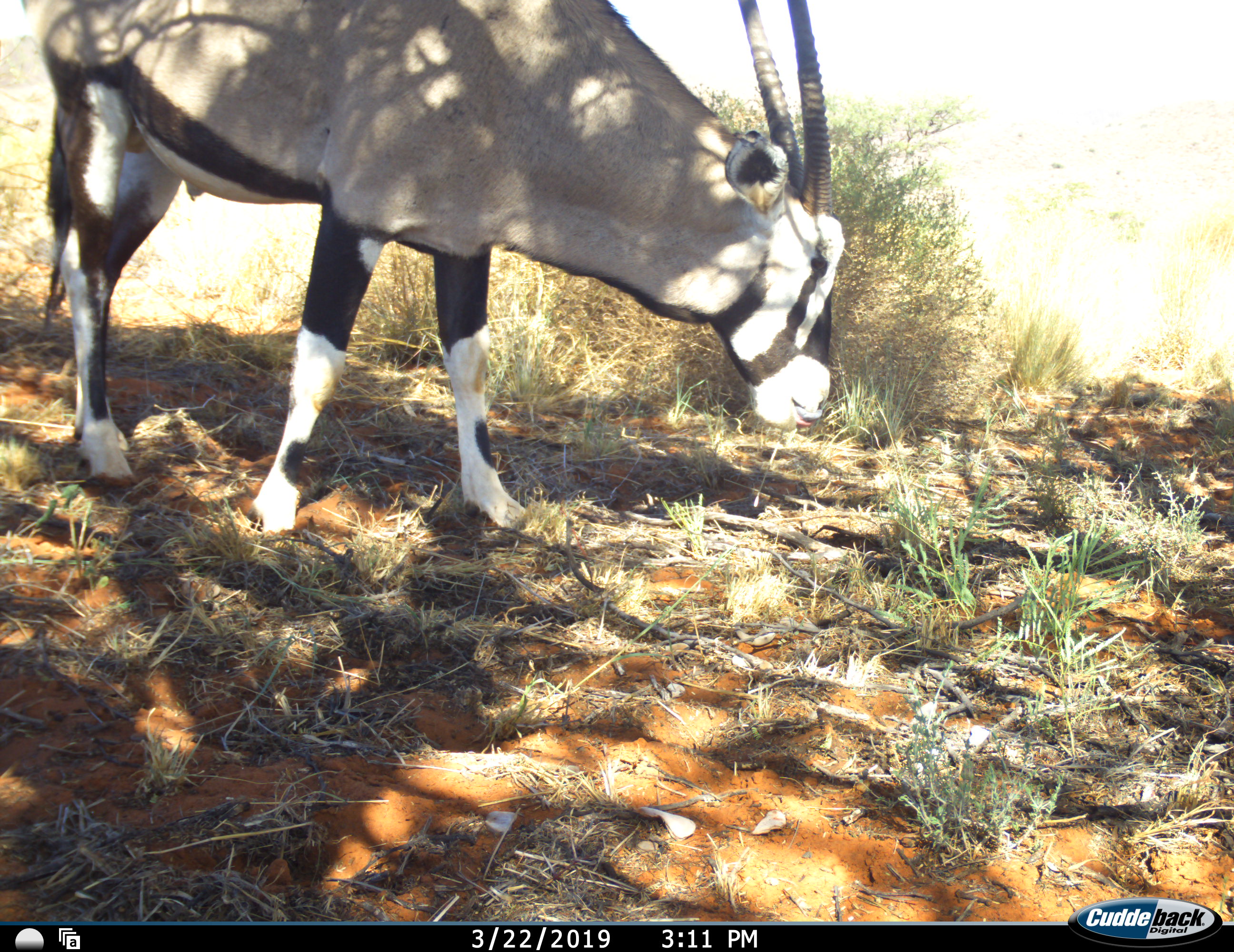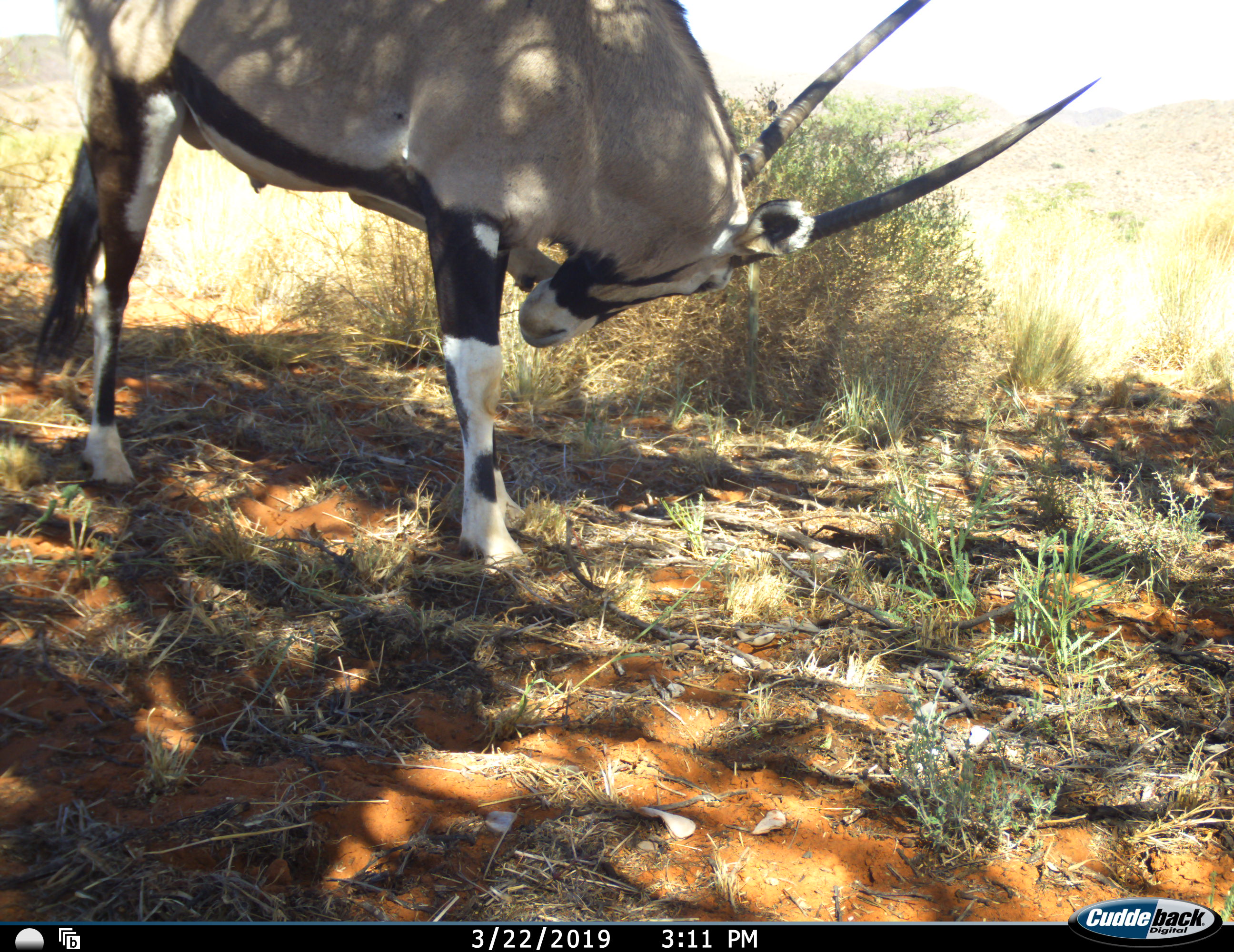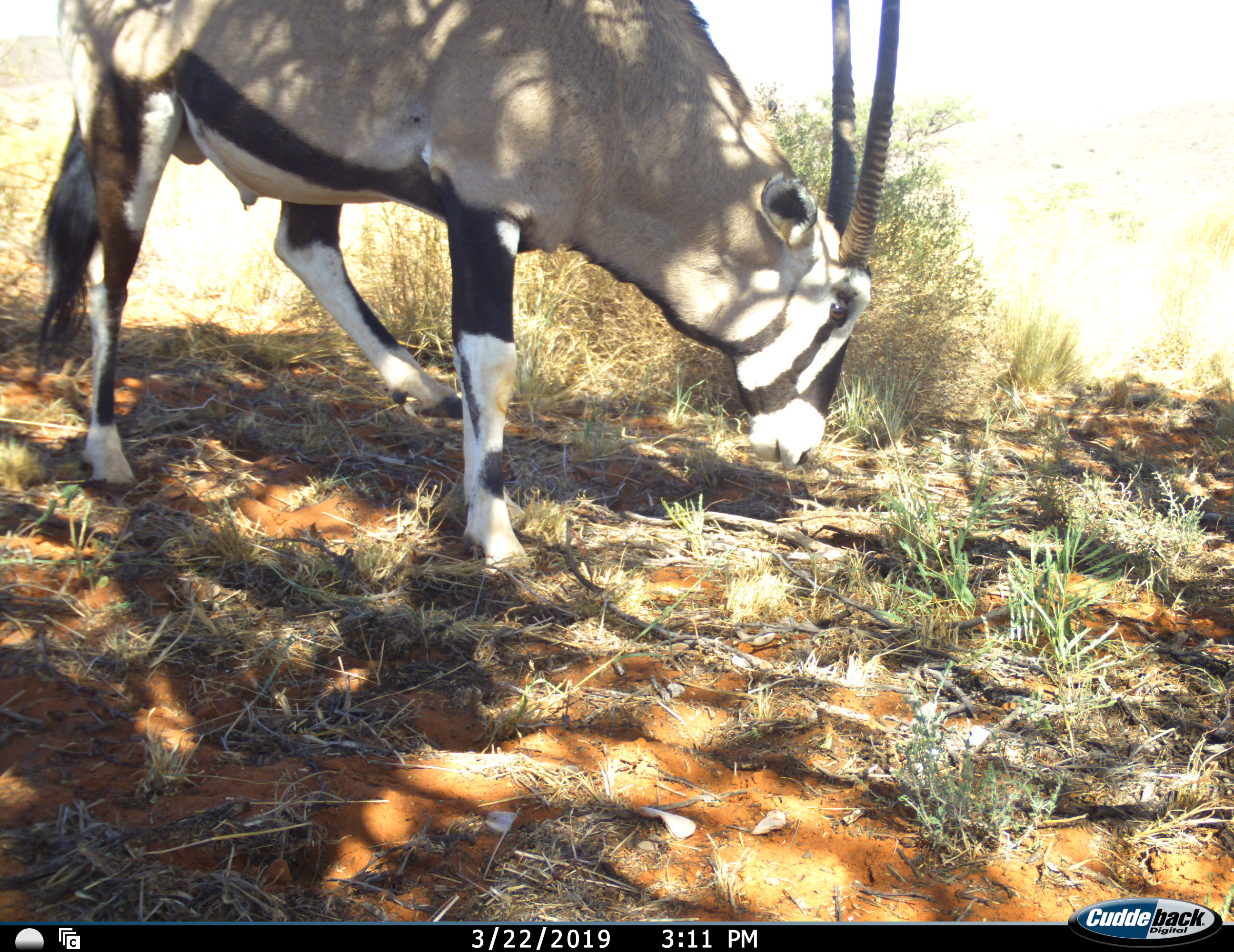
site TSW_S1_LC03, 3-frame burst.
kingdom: Animalia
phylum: Chordata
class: Mammalia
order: Artiodactyla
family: Bovidae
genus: Oryx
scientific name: Oryx gazella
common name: gemsbok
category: oryx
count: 1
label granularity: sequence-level